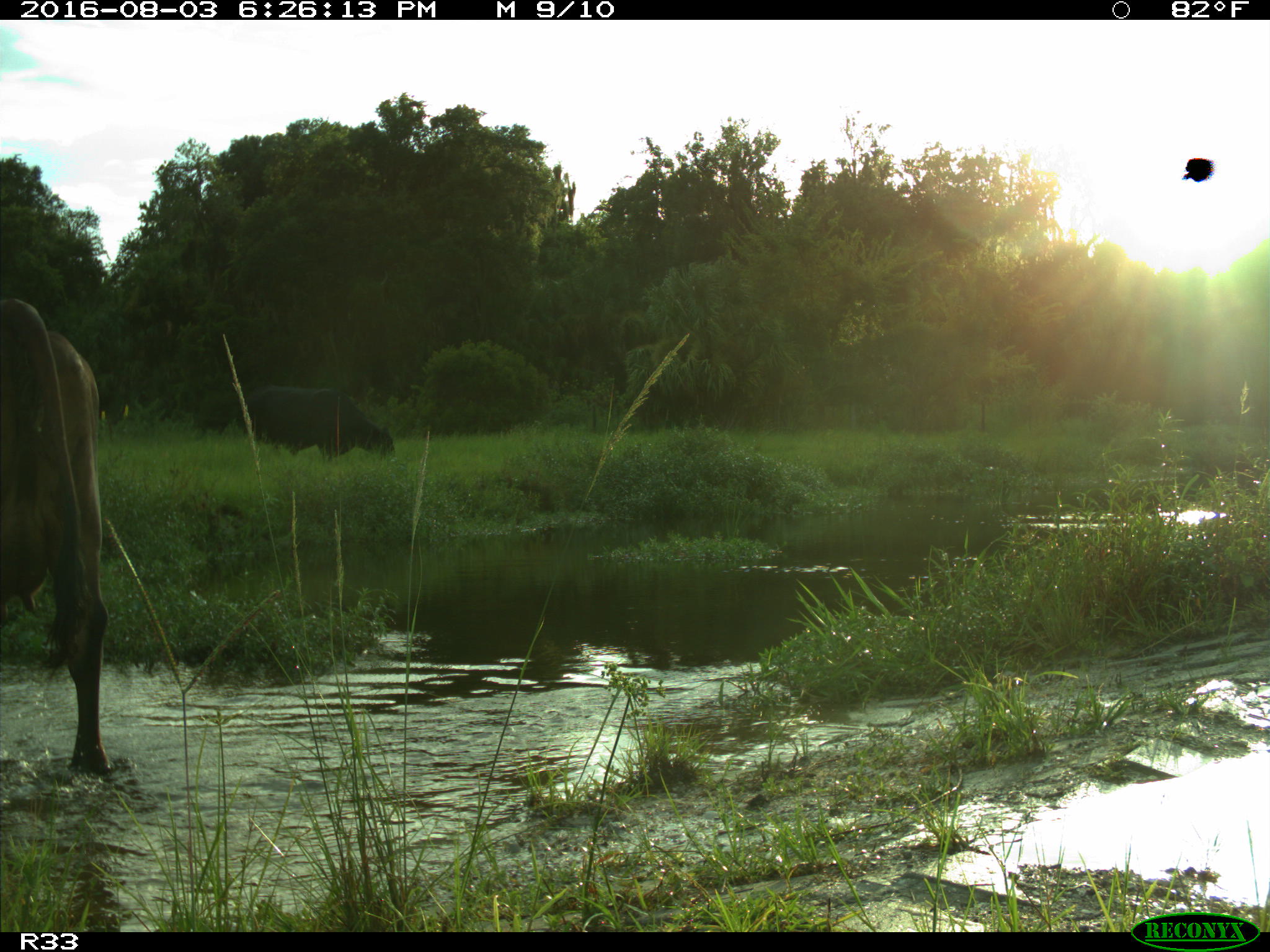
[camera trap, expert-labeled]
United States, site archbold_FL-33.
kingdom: Animalia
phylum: Chordata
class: Mammalia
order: Artiodactyla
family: Bovidae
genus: Bos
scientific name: Bos taurus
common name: domestic cow